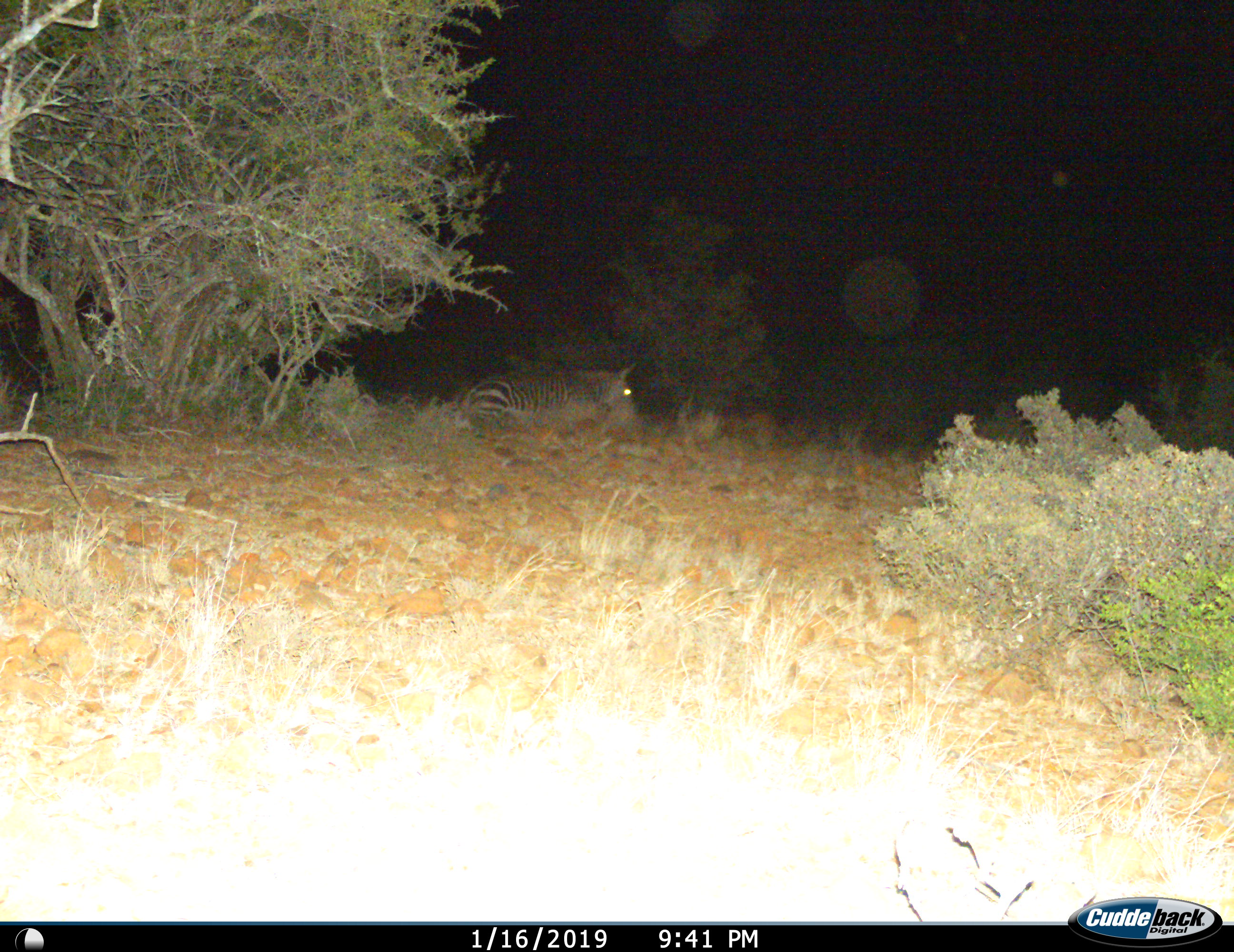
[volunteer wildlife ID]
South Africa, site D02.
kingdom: Animalia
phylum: Chordata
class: Mammalia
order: Perissodactyla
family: Equidae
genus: Equus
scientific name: Equus zebra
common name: mountain zebra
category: zebramountain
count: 1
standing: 20%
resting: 70%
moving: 10%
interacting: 0%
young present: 0%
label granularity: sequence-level